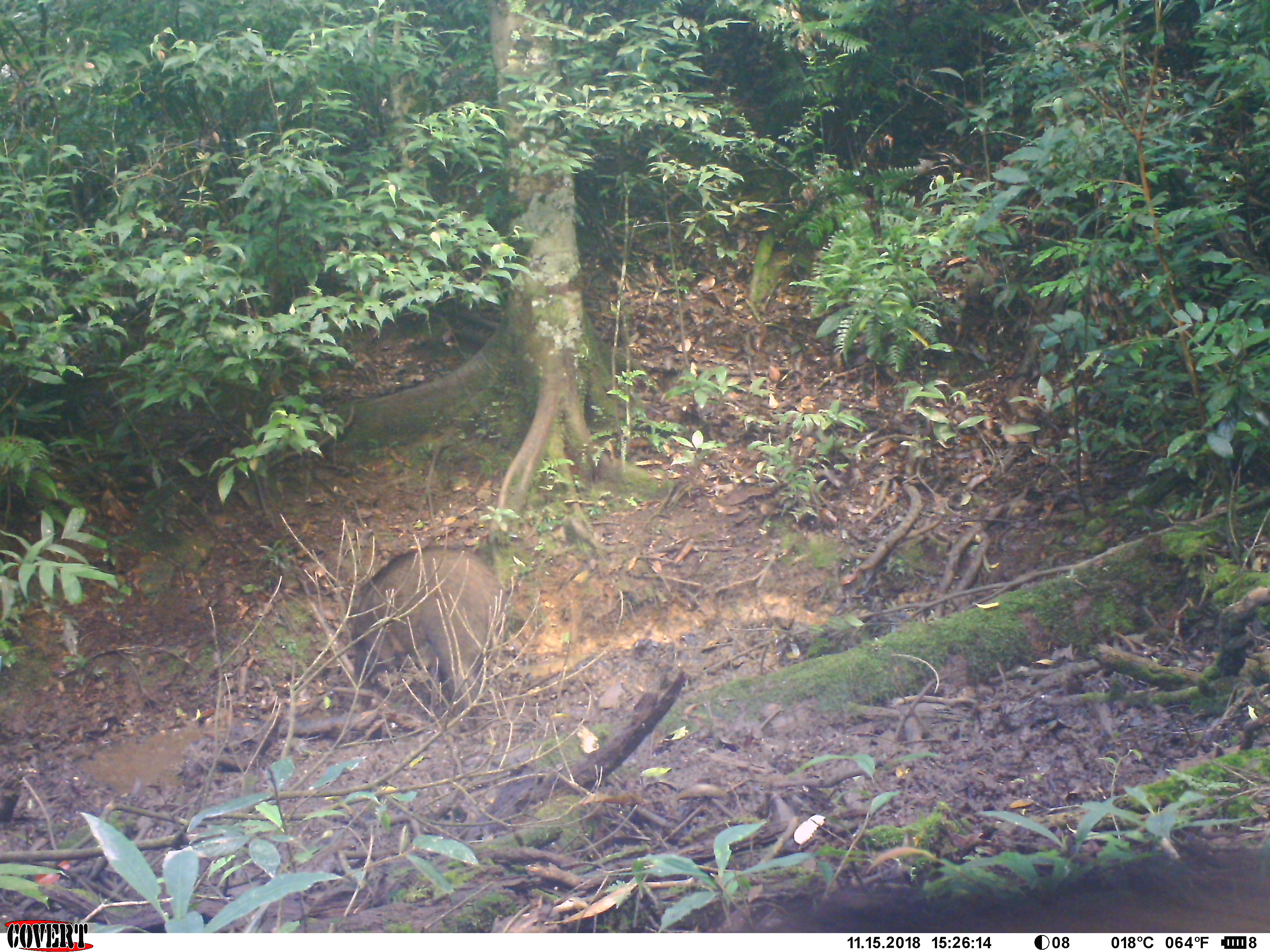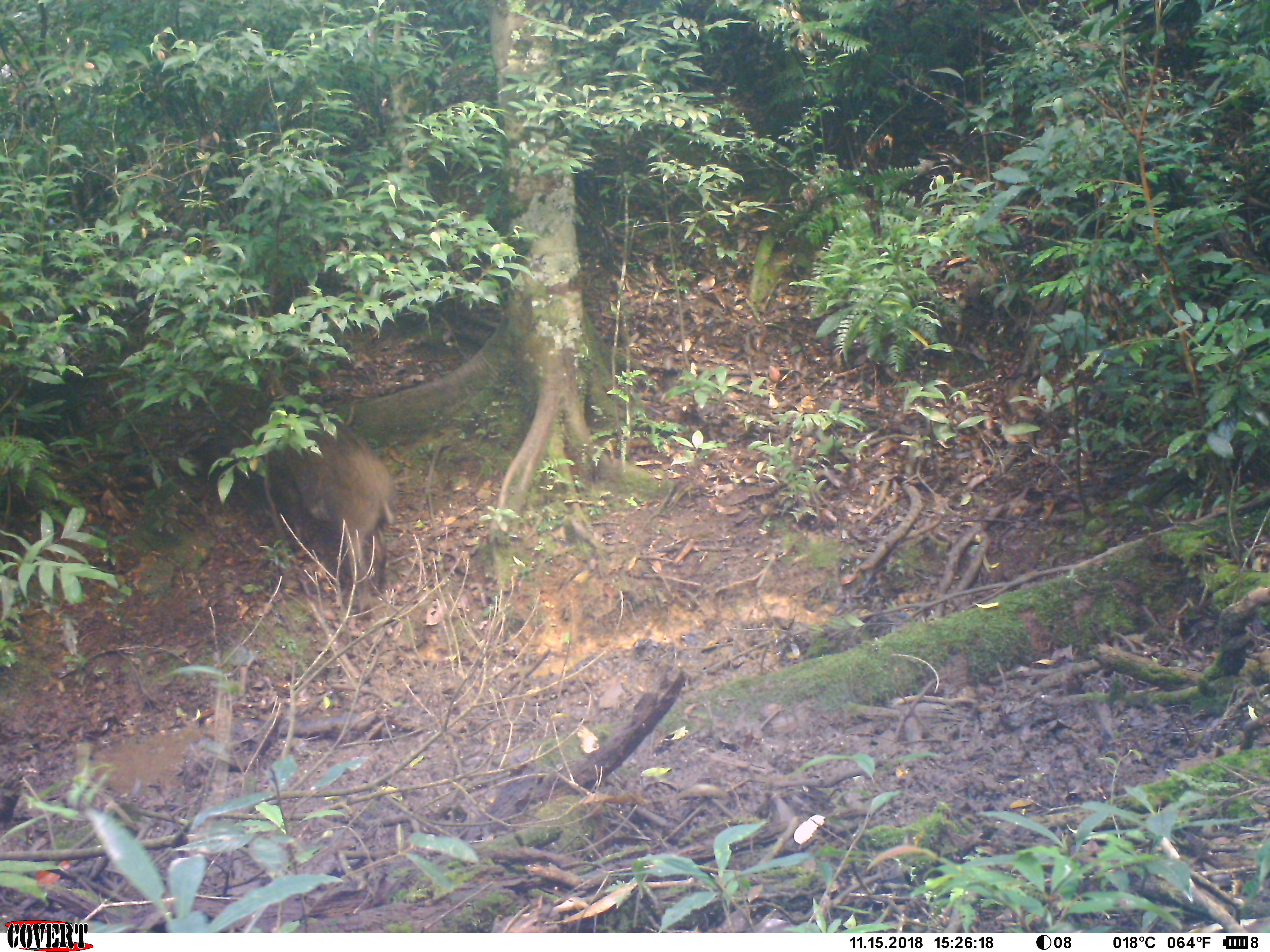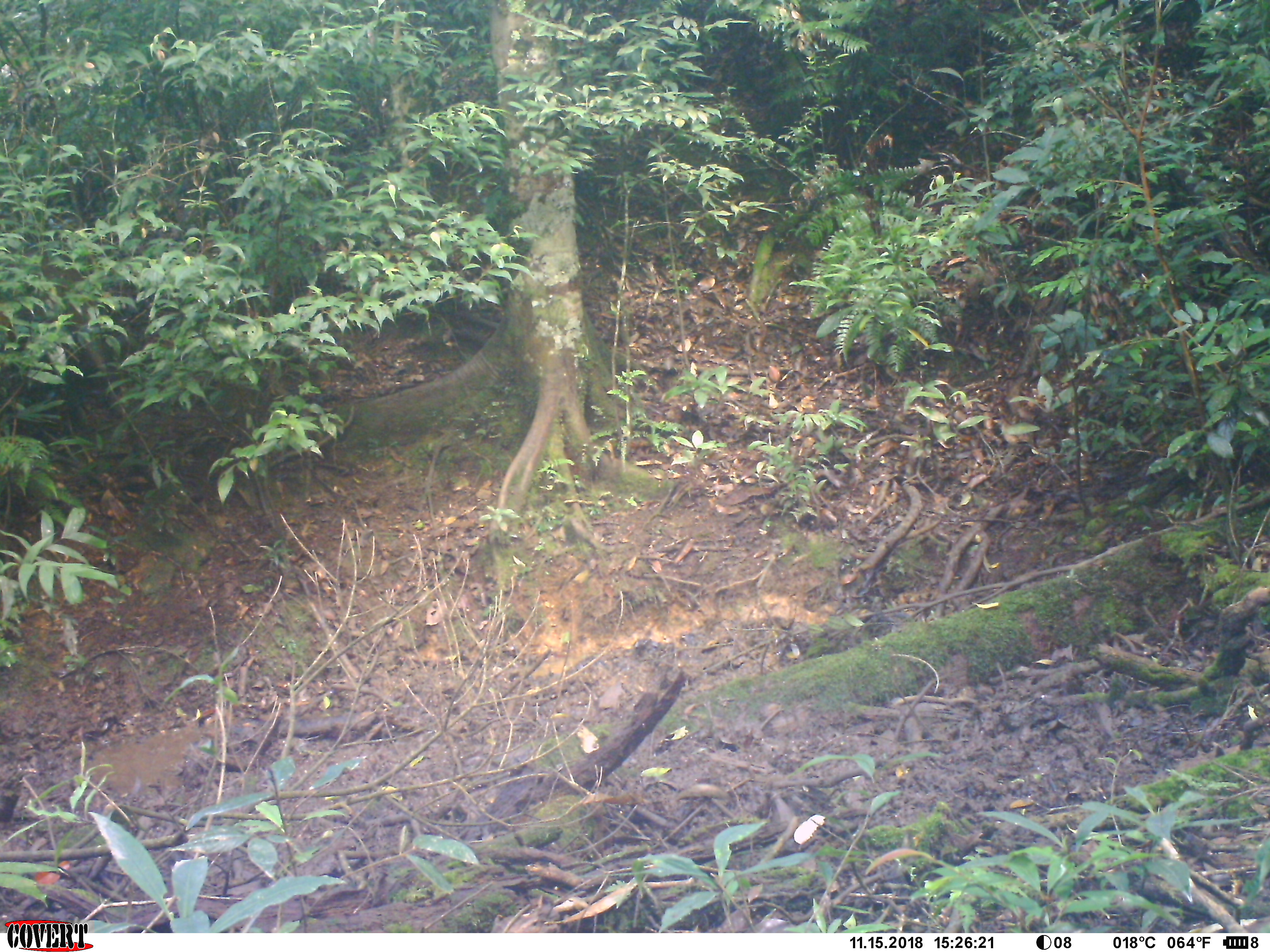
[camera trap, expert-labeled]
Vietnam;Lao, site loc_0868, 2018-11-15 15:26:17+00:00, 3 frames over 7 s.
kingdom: Animalia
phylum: Chordata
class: Mammalia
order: Artiodactyla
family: Suidae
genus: Sus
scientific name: Sus scrofa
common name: eurasian wild pig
Eurasian wild pig (Sus scrofa). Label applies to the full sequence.